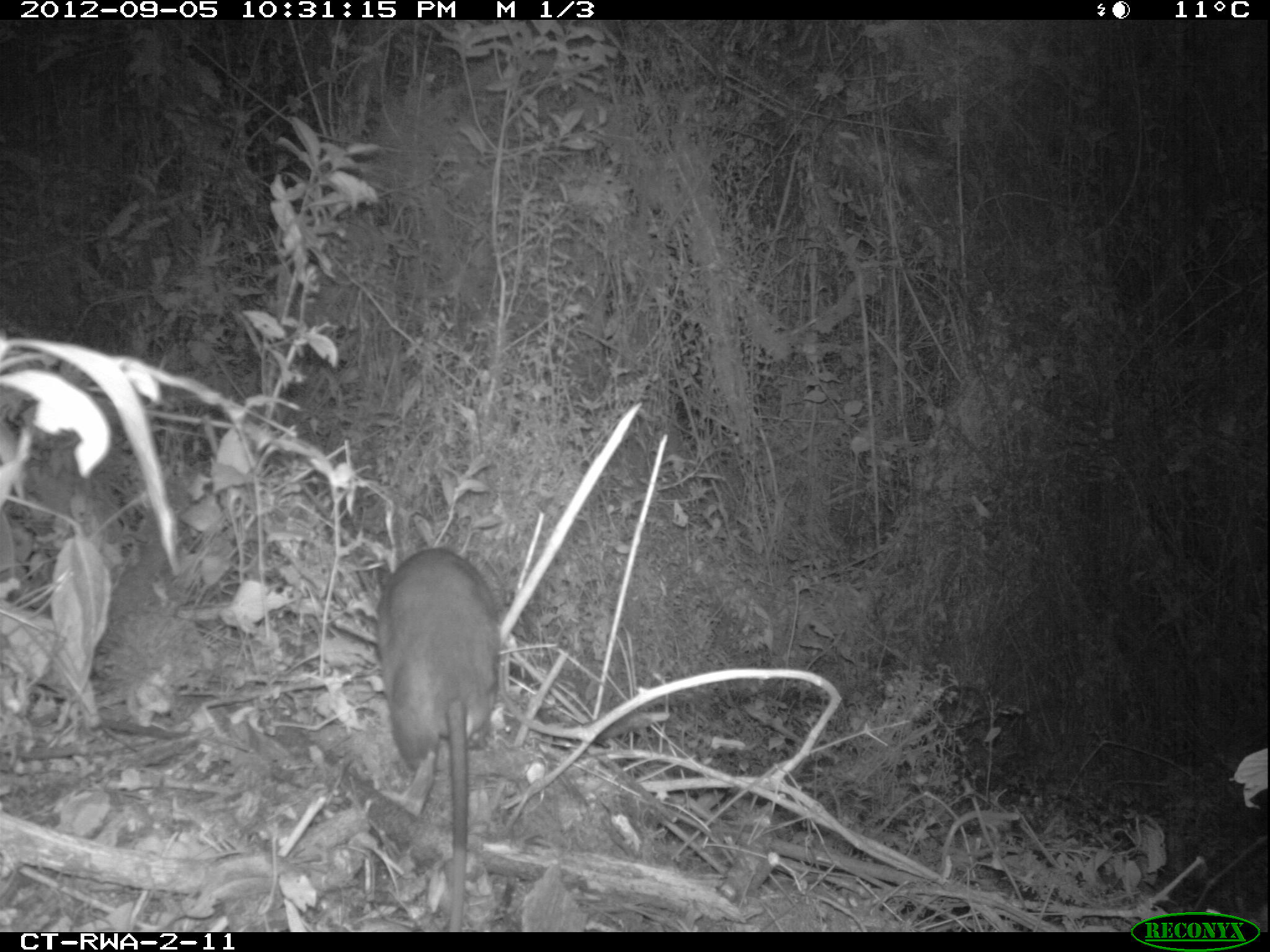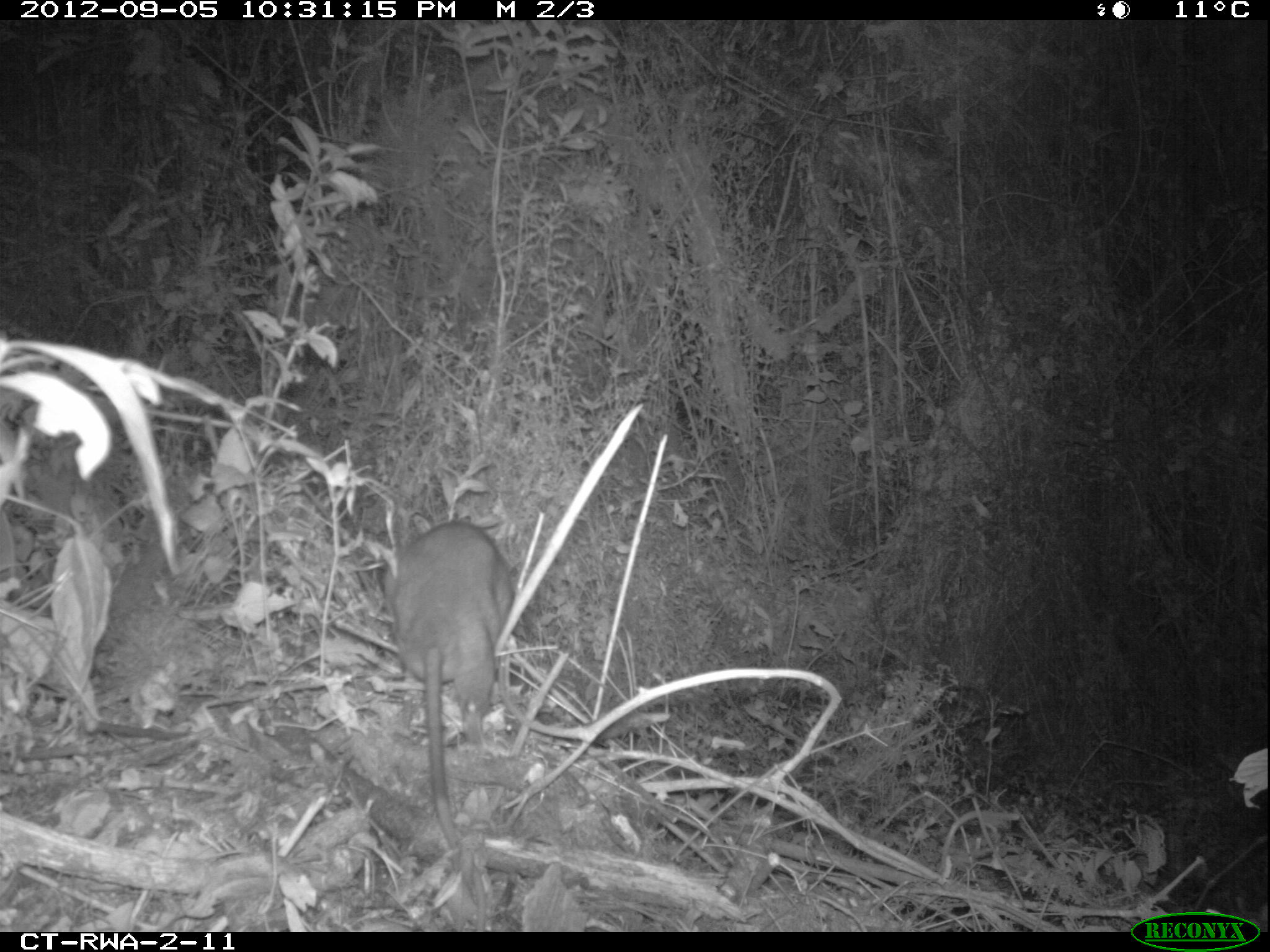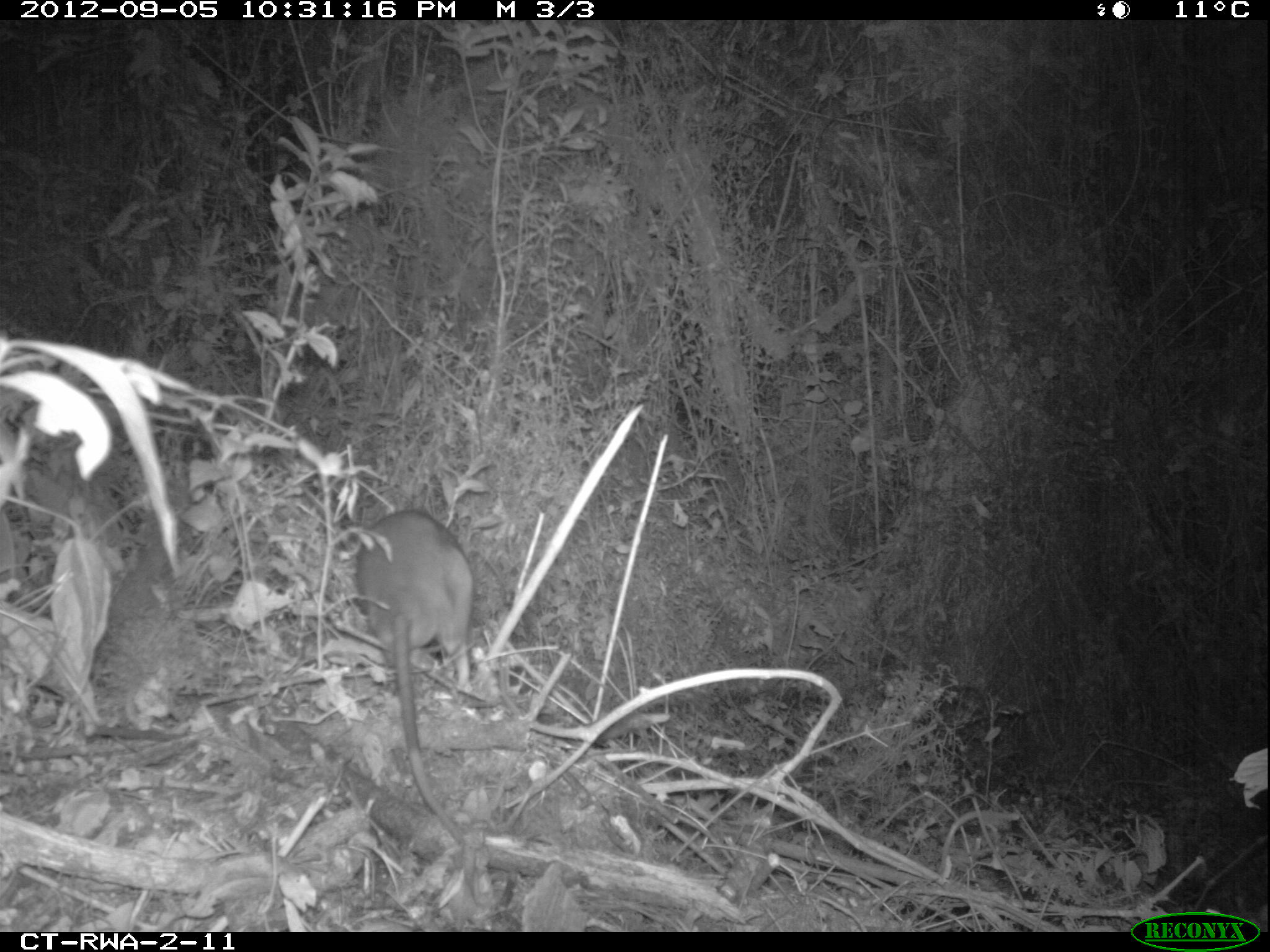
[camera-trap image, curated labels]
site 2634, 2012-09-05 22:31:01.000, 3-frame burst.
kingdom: Animalia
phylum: Chordata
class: Mammalia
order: Rodentia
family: Nesomyidae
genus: Cricetomys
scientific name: Cricetomys gambianus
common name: african giant pouched rat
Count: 1.